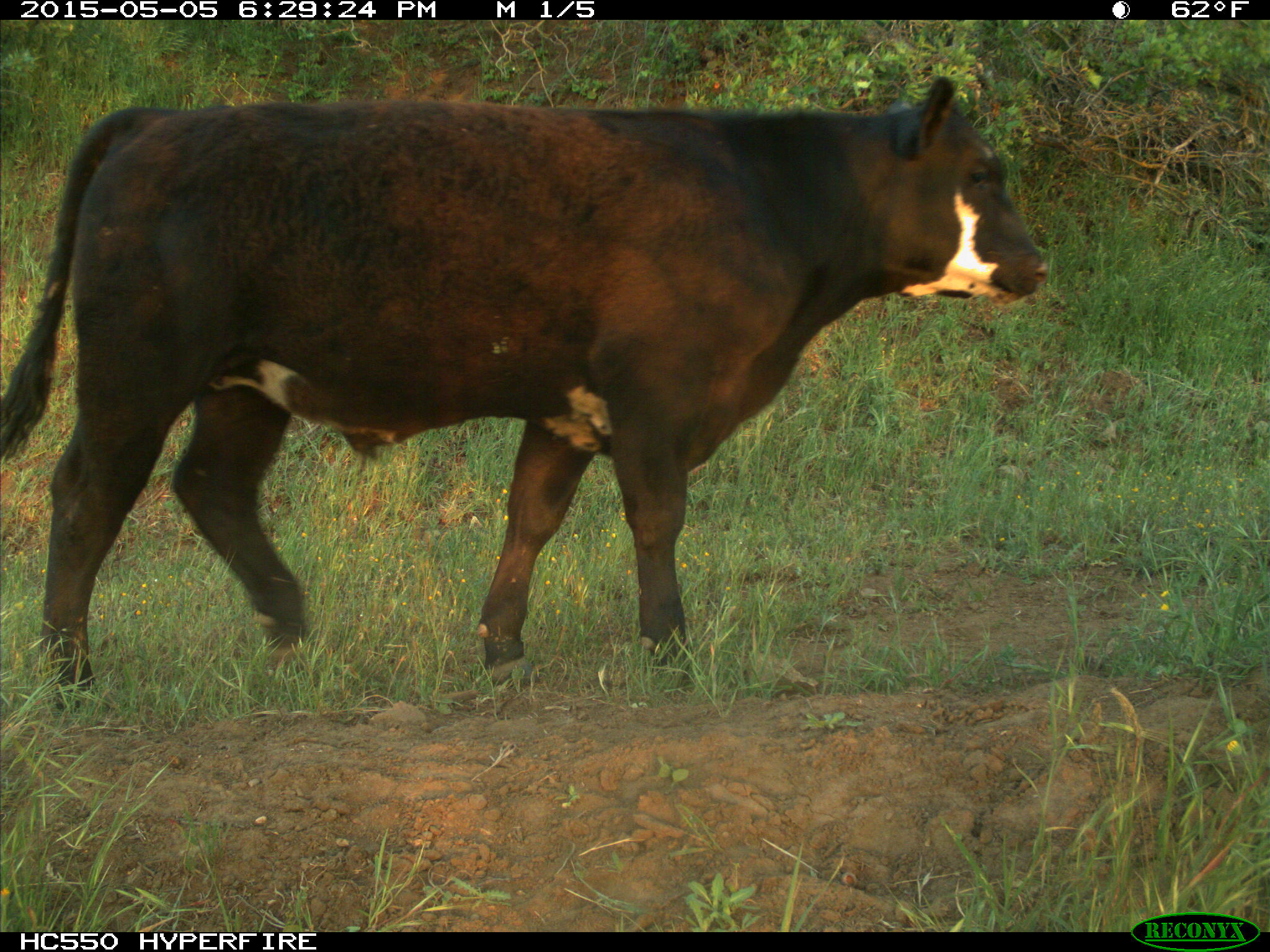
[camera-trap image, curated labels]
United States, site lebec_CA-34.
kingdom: Animalia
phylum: Chordata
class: Mammalia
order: Artiodactyla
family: Bovidae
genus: Bos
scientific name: Bos taurus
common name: domestic cow